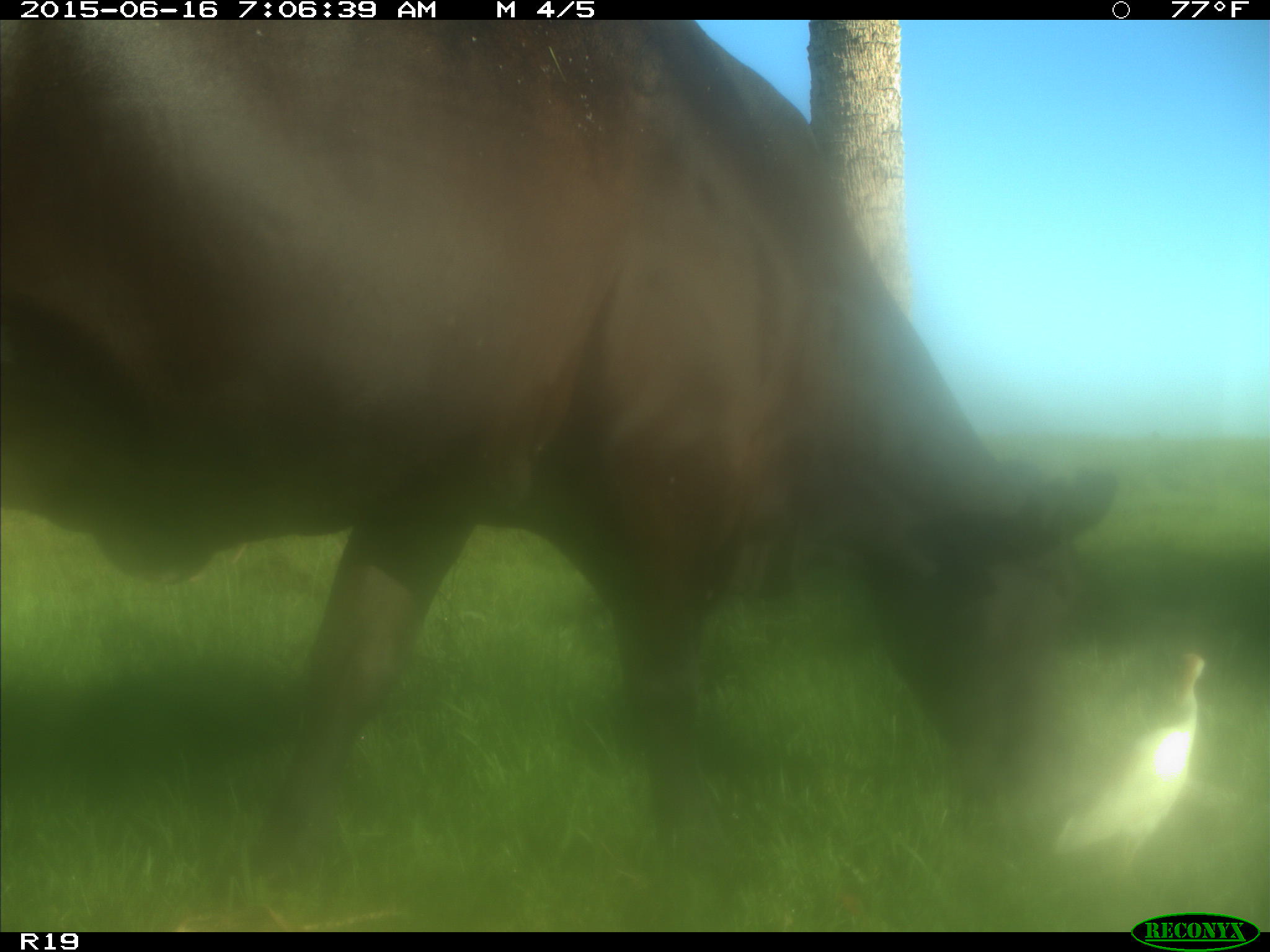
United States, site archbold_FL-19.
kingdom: Animalia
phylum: Chordata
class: Mammalia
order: Artiodactyla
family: Bovidae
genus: Bos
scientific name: Bos taurus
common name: domestic cow